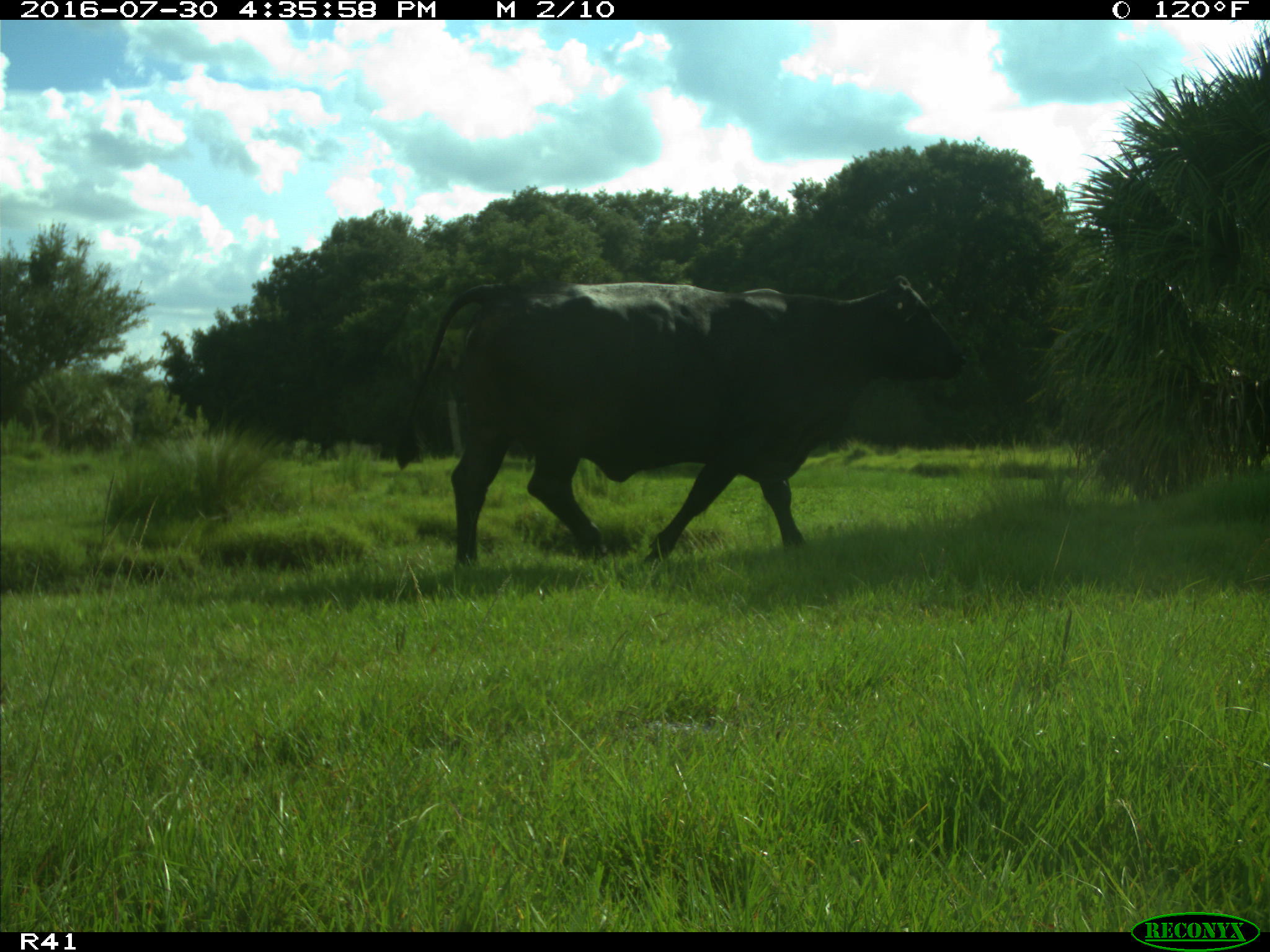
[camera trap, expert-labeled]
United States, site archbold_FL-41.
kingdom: Animalia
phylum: Chordata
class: Mammalia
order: Artiodactyla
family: Bovidae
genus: Bos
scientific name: Bos taurus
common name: domestic cow